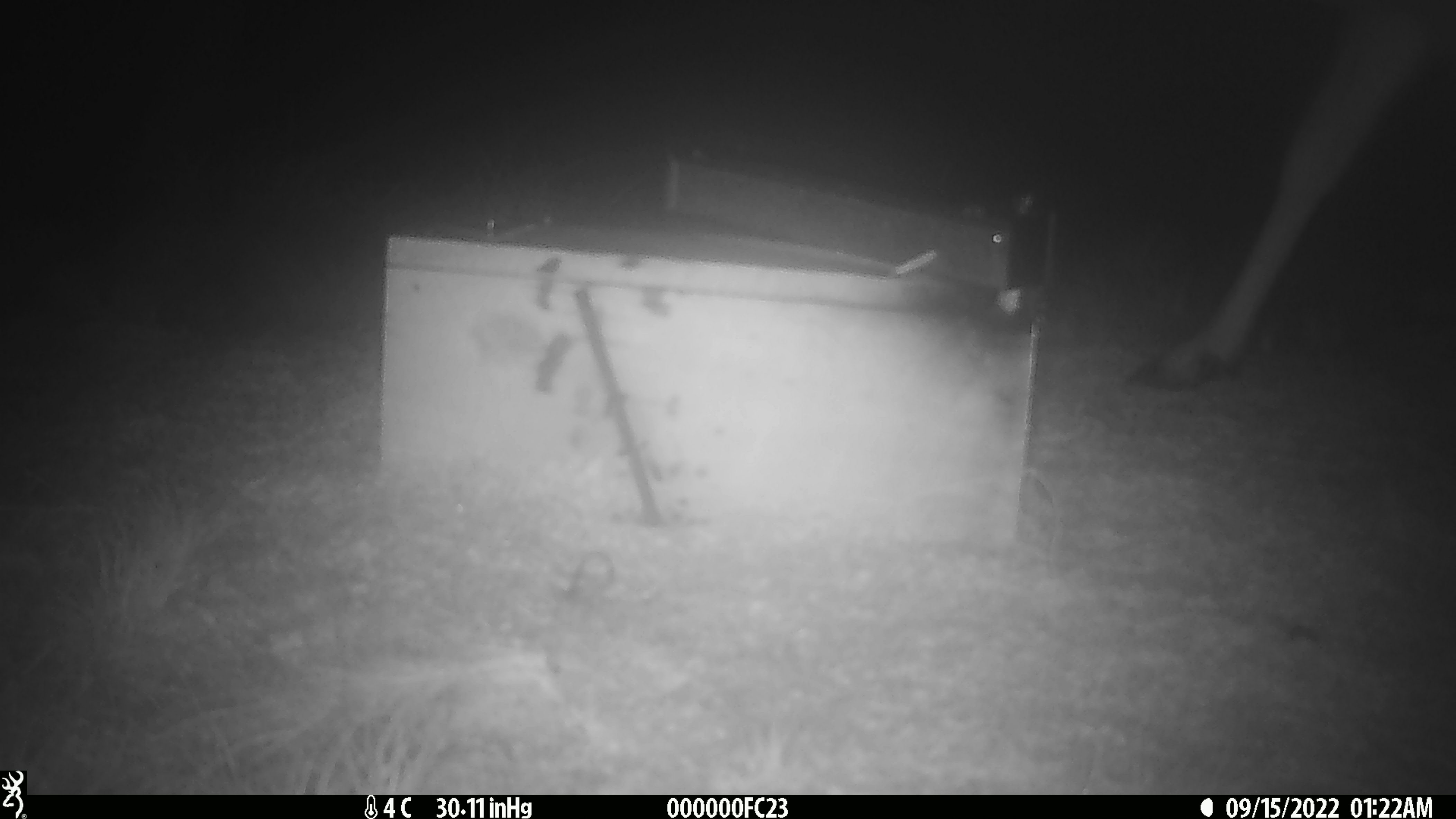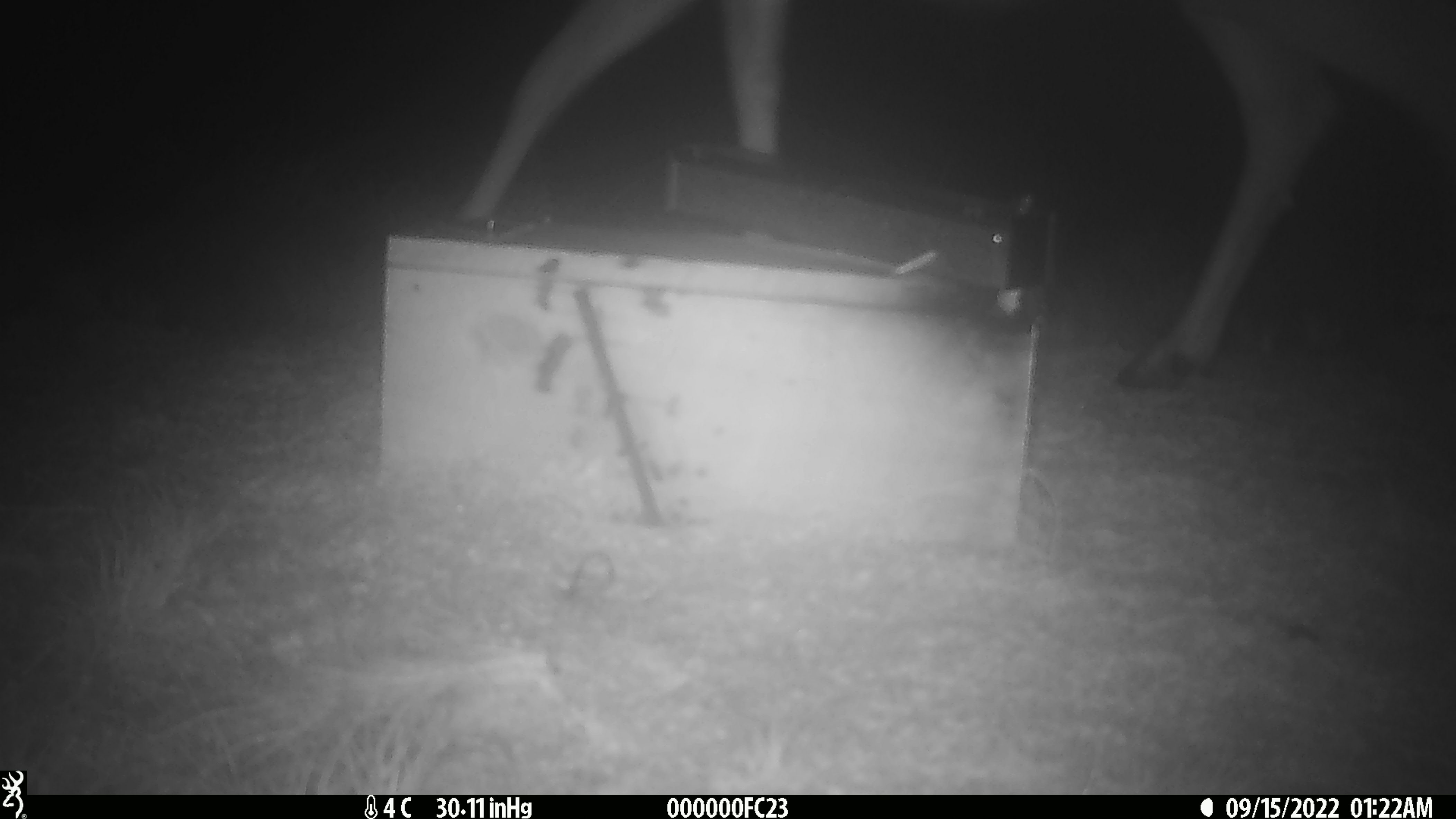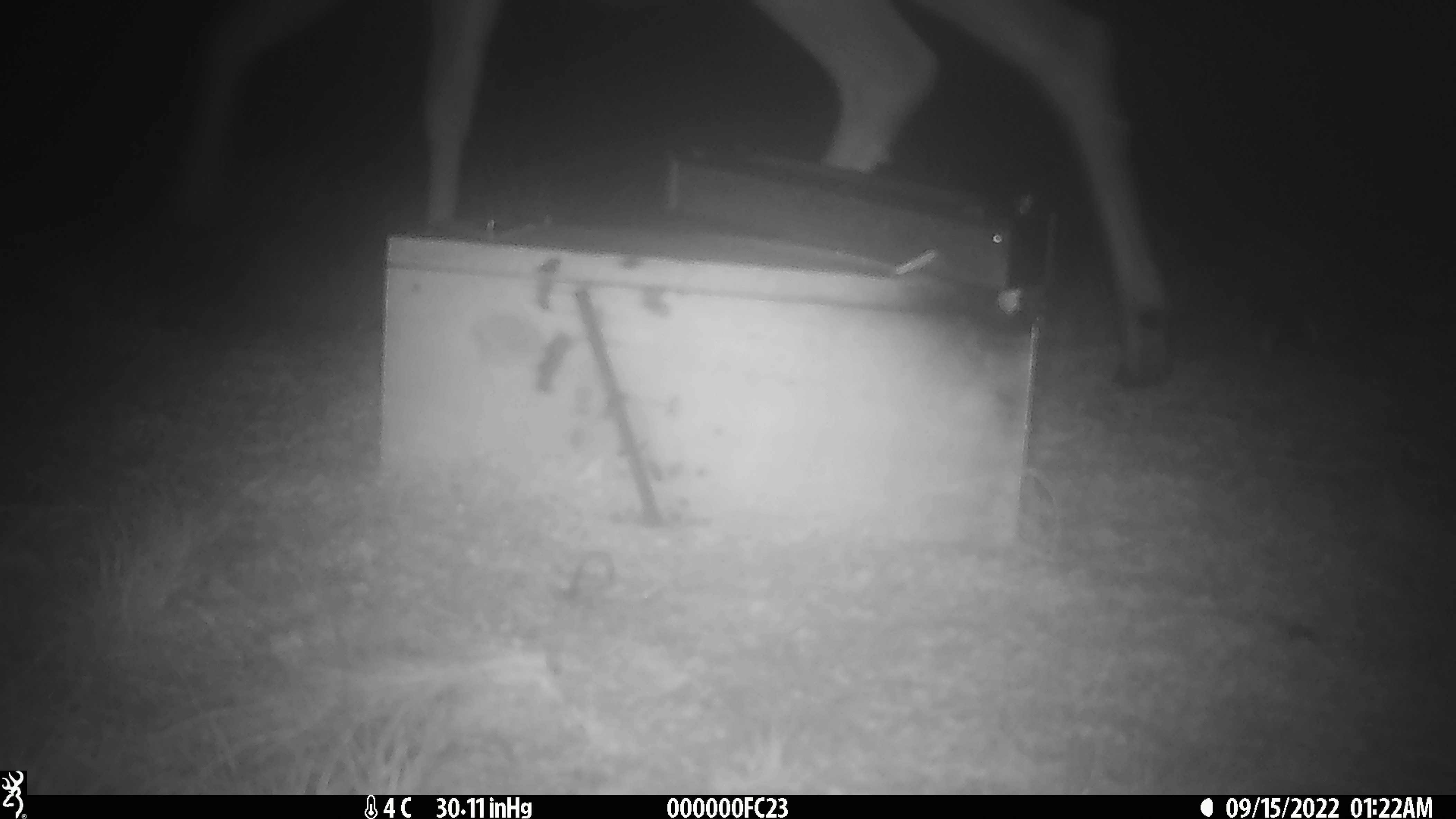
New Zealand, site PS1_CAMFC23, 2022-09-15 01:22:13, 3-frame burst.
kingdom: Animalia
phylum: Chordata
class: Mammalia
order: Artiodactyla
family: Cervidae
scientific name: Cervidae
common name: deer